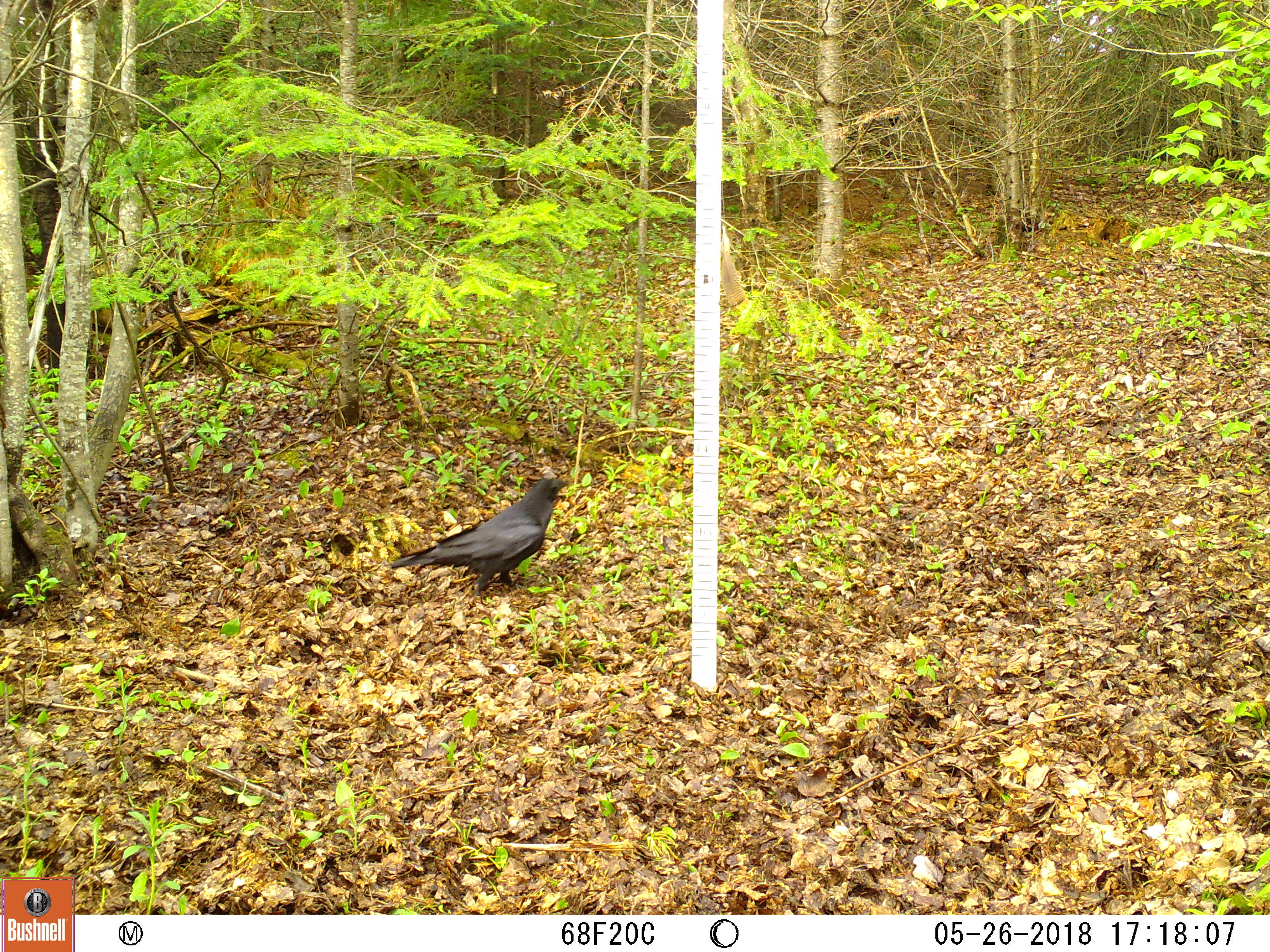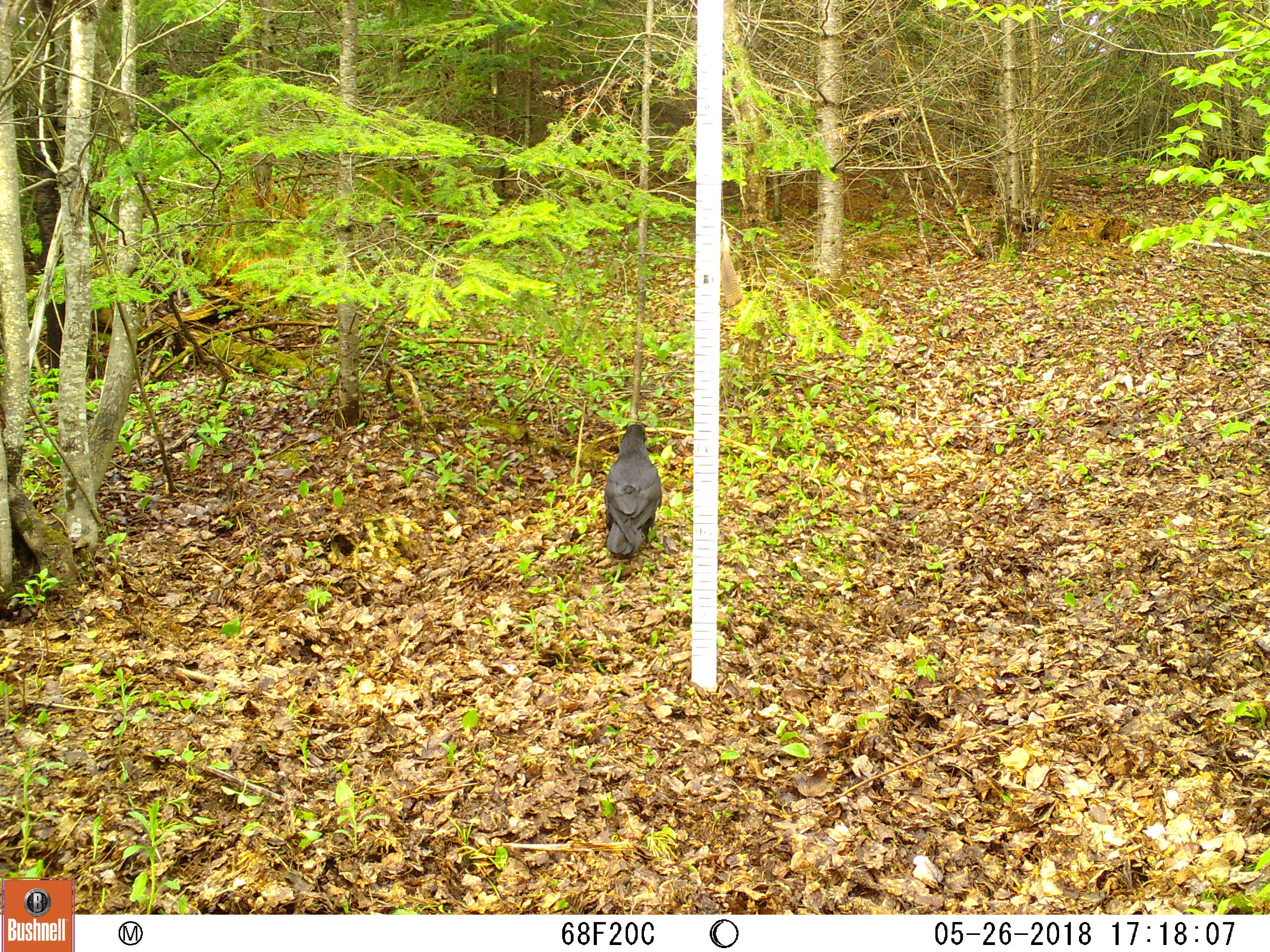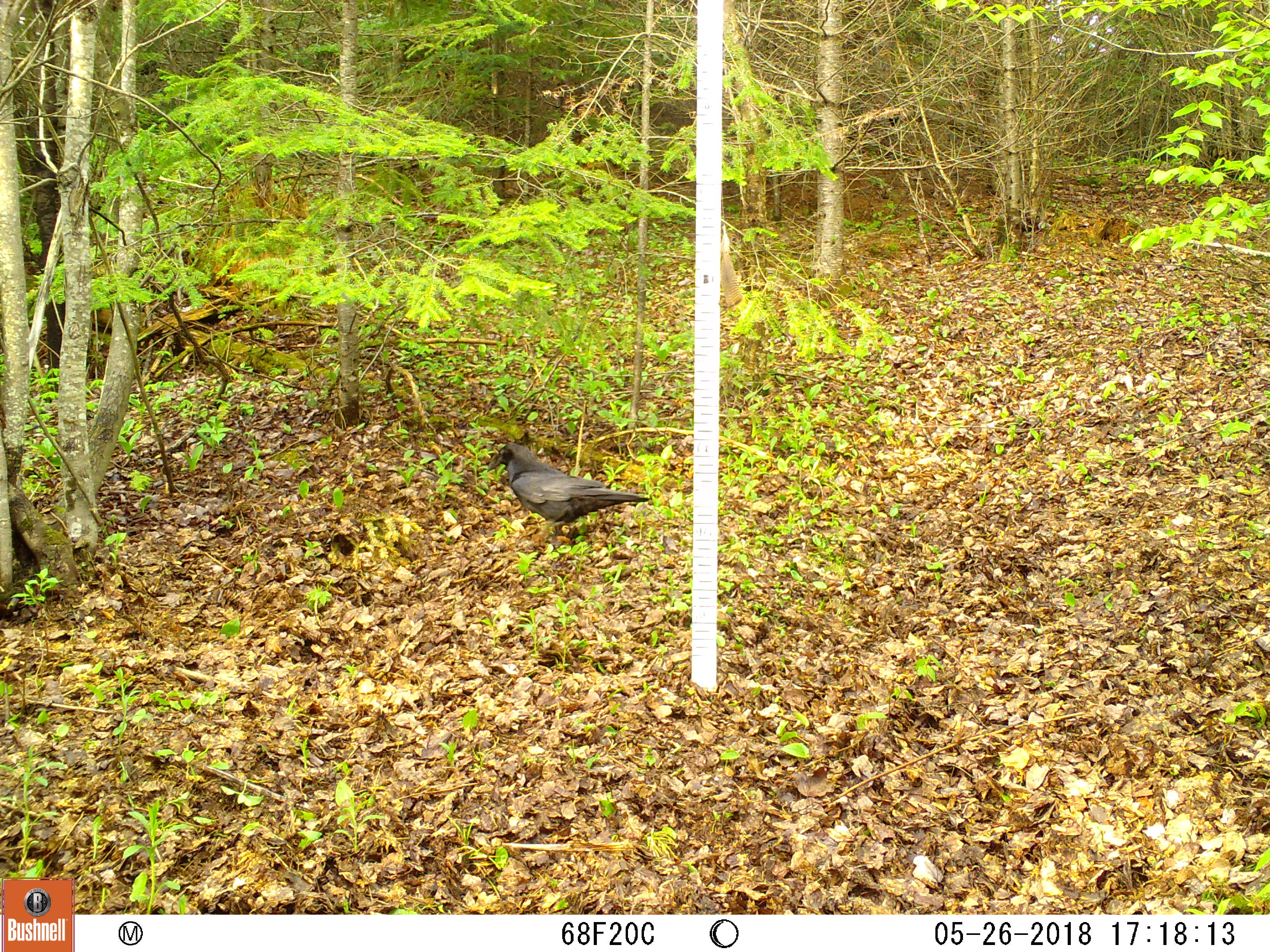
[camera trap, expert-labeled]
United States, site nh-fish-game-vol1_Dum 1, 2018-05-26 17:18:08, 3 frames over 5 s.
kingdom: Animalia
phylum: Chordata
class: Aves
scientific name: Aves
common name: bird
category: bird sp.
Bird sp. (bird) (Aves).